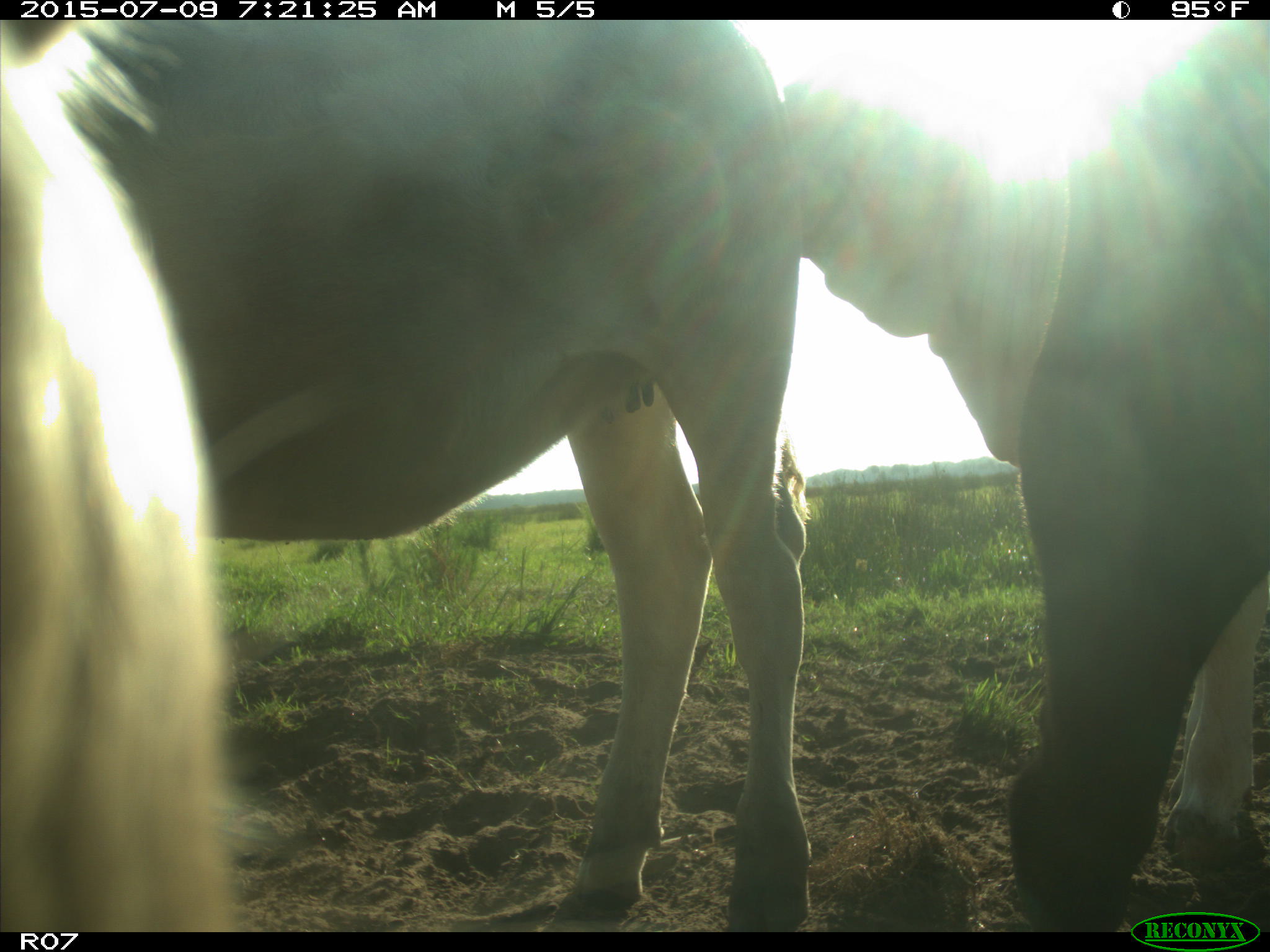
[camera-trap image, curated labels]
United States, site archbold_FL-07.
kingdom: Animalia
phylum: Chordata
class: Mammalia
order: Artiodactyla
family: Bovidae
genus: Bos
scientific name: Bos taurus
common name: domestic cow